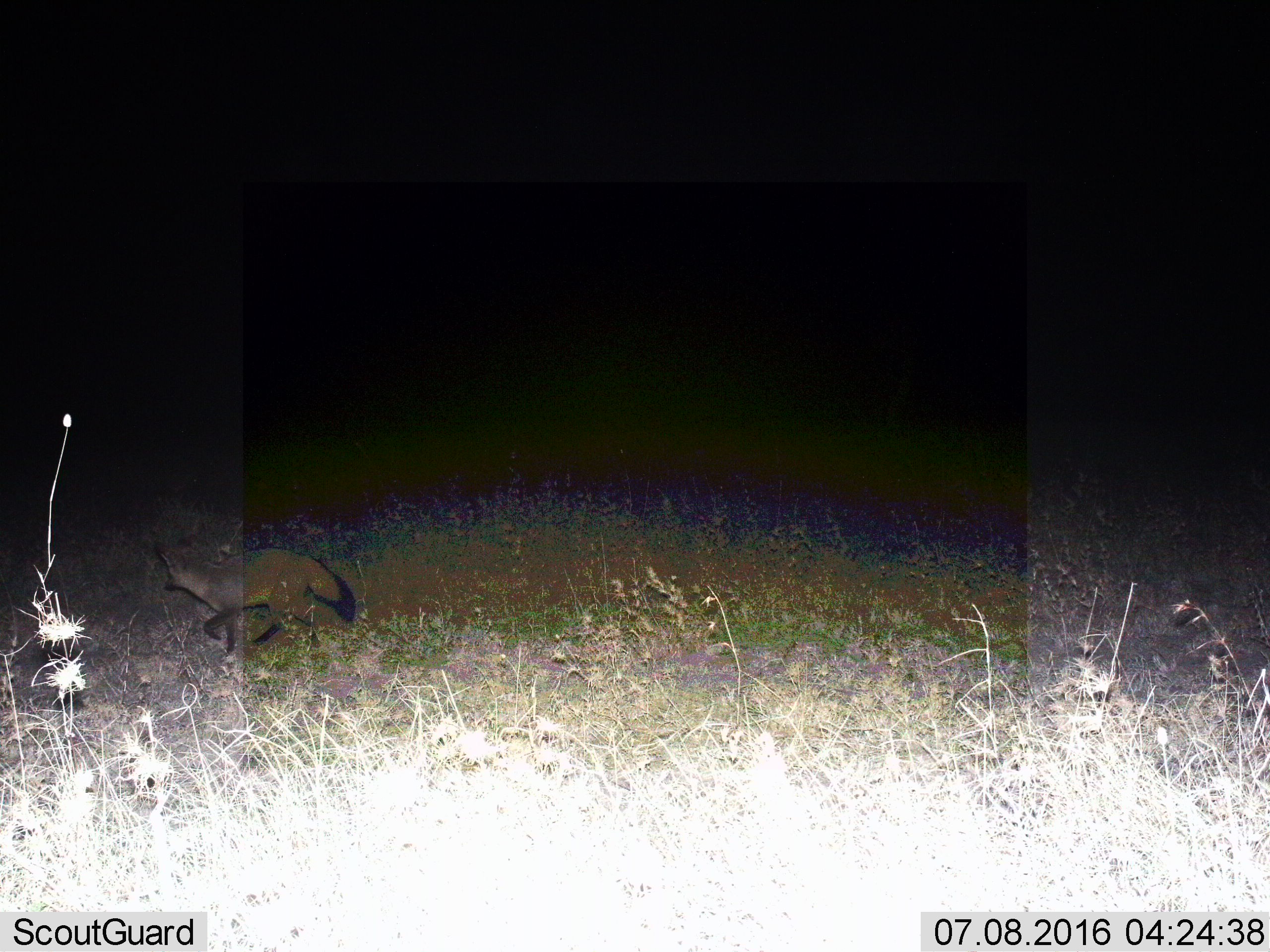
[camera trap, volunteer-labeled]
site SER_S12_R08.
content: unidentified animal